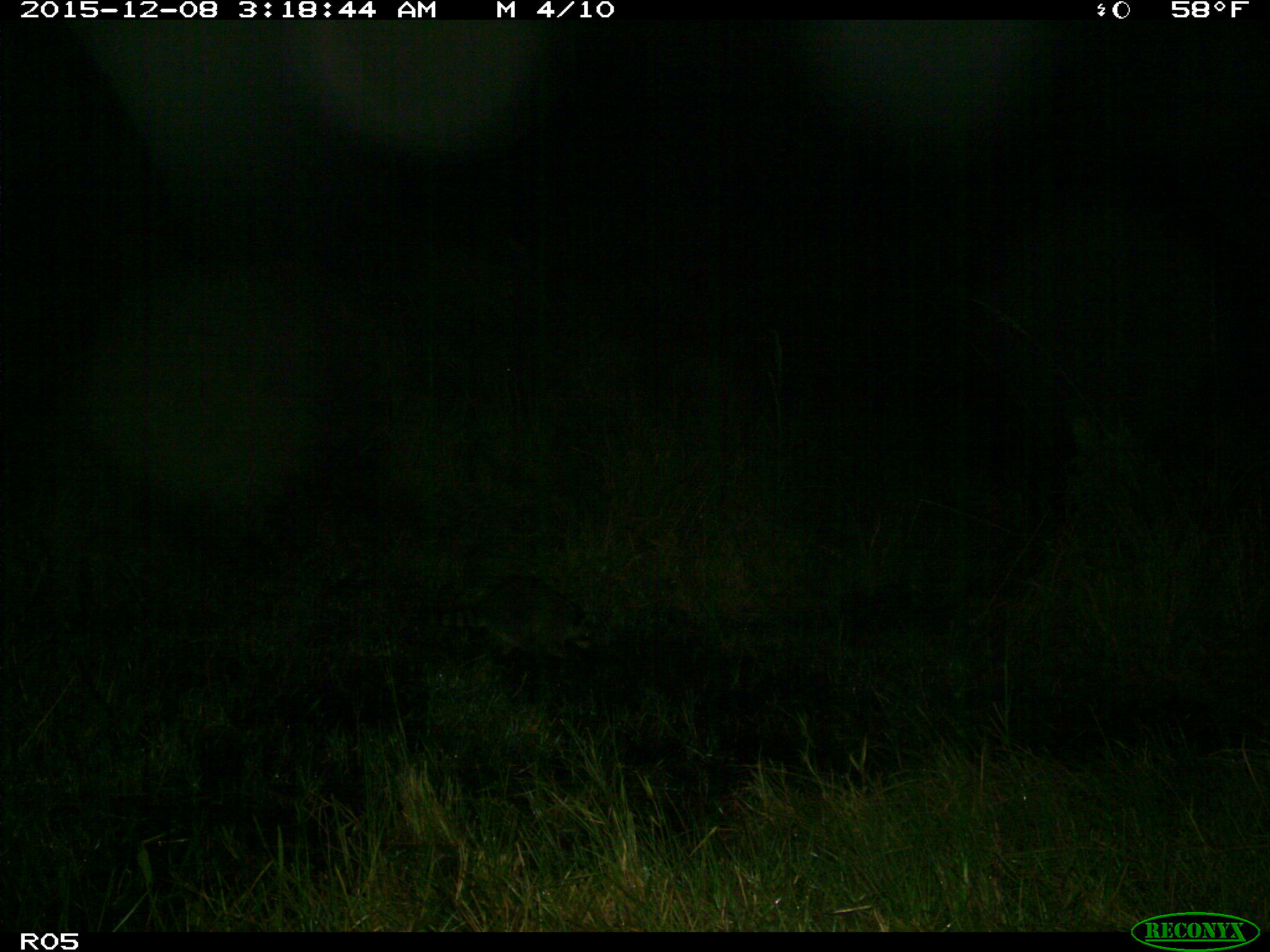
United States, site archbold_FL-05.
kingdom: Animalia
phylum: Chordata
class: Mammalia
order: Carnivora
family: Procyonidae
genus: Procyon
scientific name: Procyon lotor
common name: common raccoon